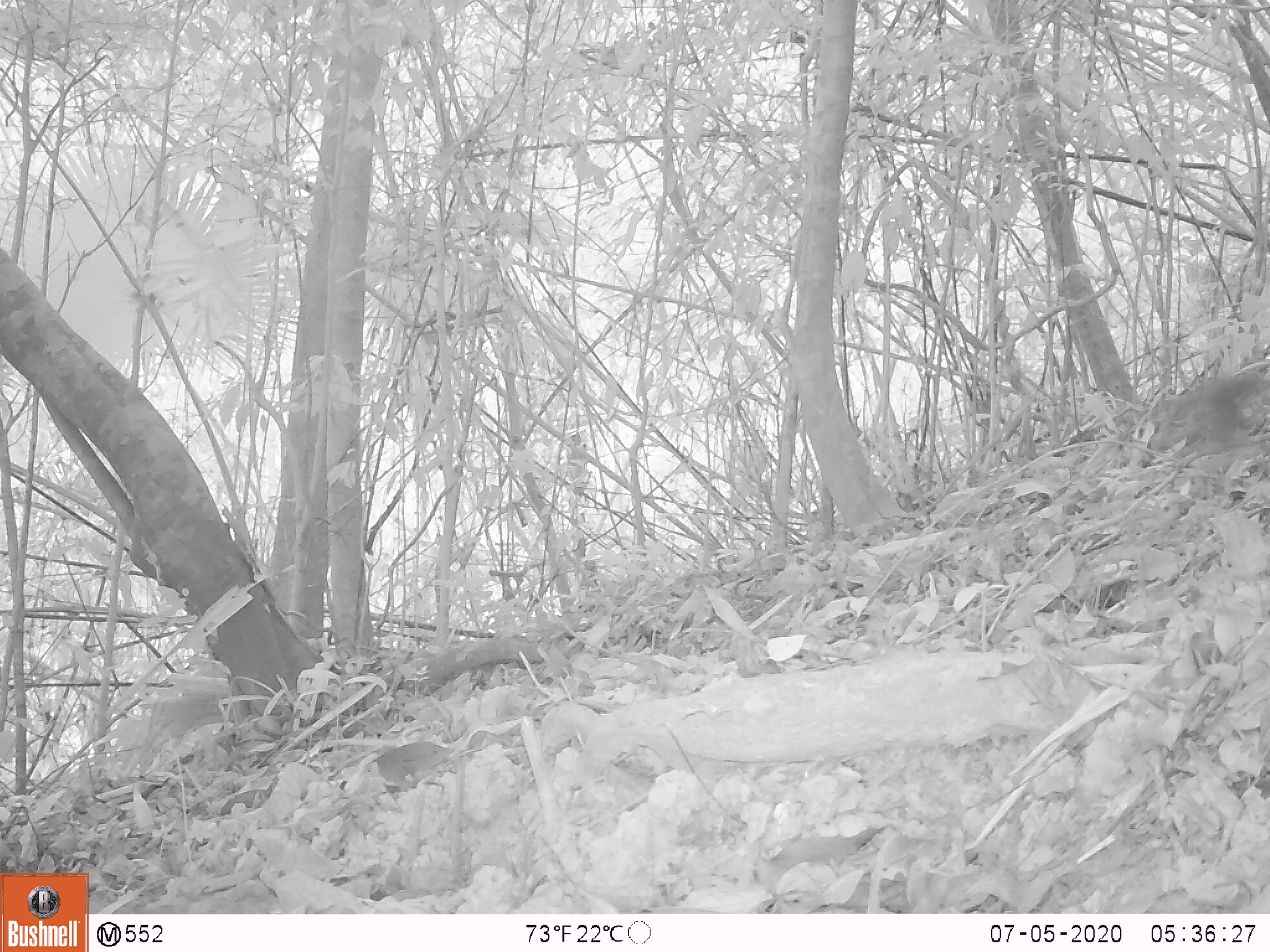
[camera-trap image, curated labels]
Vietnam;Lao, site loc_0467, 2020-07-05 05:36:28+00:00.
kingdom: Animalia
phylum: Chordata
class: Aves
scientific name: Aves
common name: bird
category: unidentified bird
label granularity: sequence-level